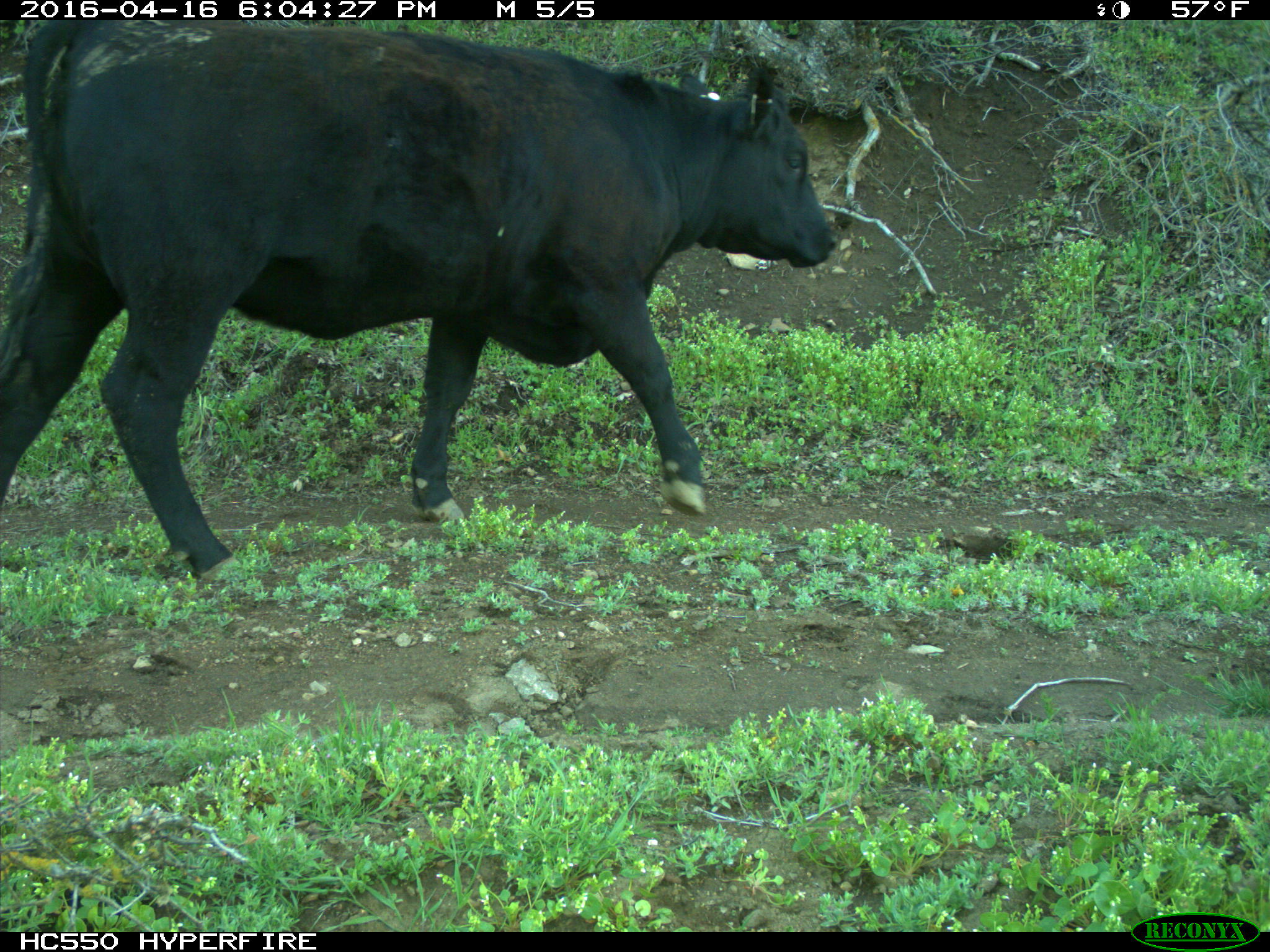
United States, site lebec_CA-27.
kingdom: Animalia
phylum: Chordata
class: Mammalia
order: Artiodactyla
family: Bovidae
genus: Bos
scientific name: Bos taurus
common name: domestic cow